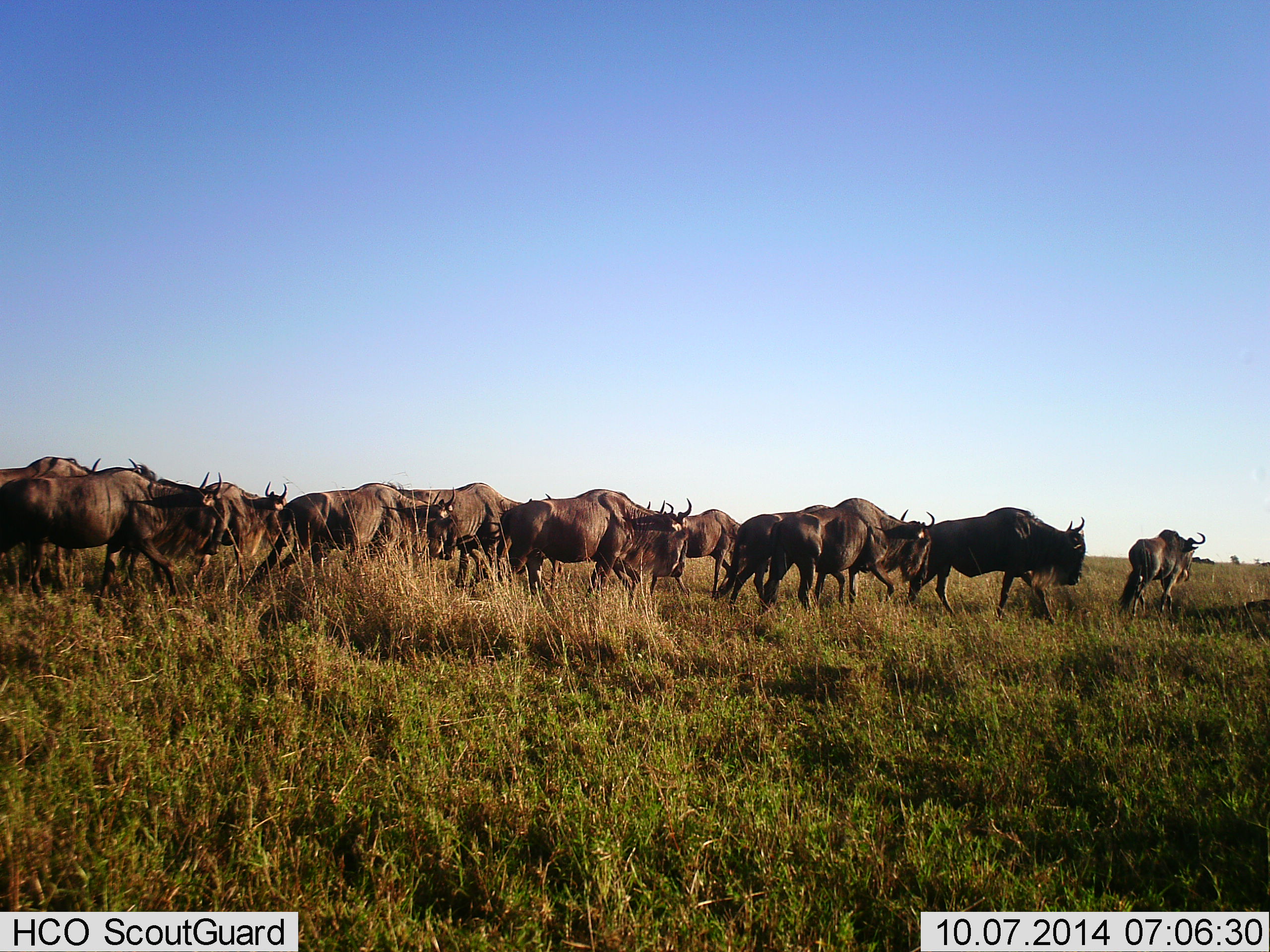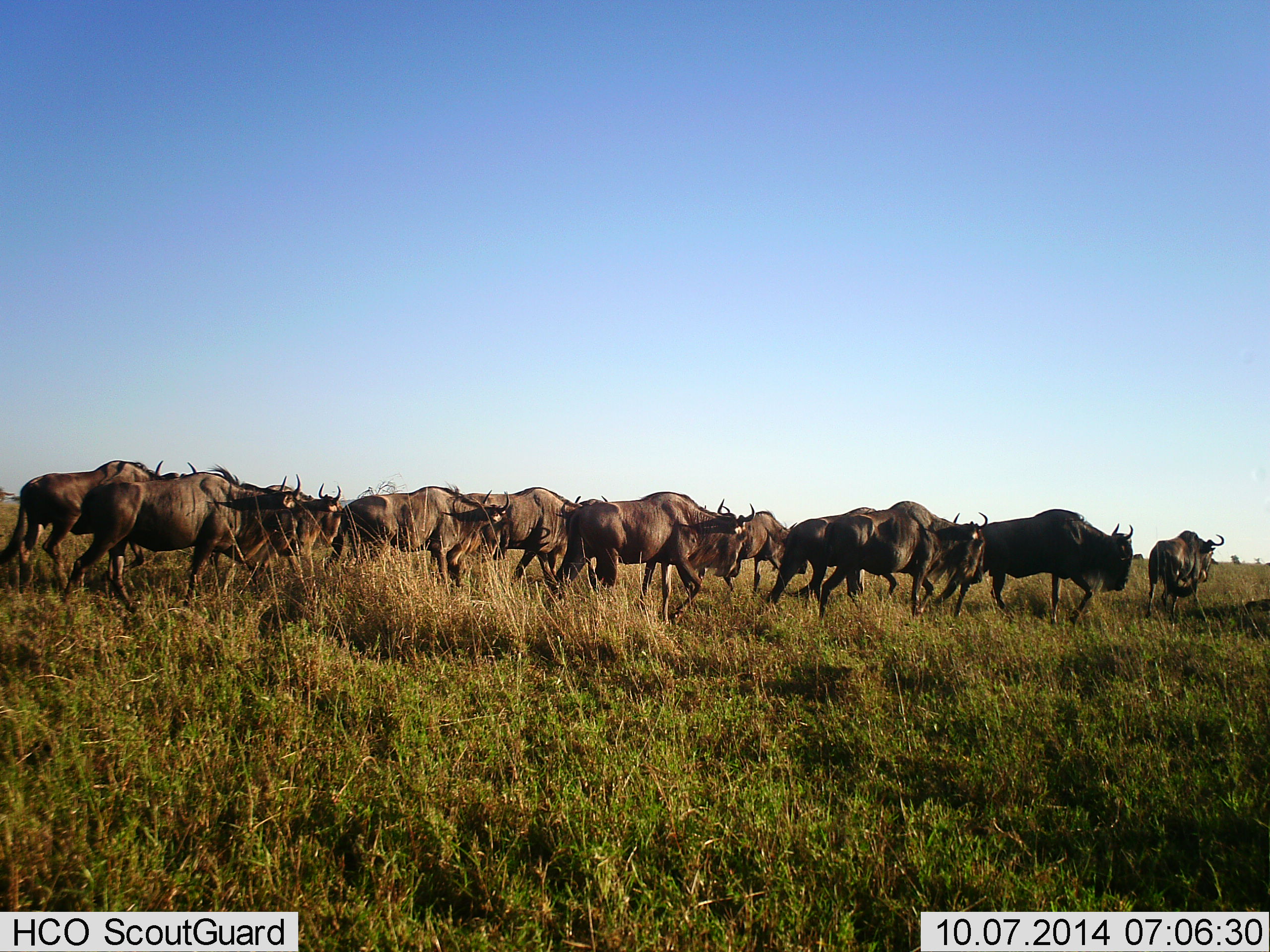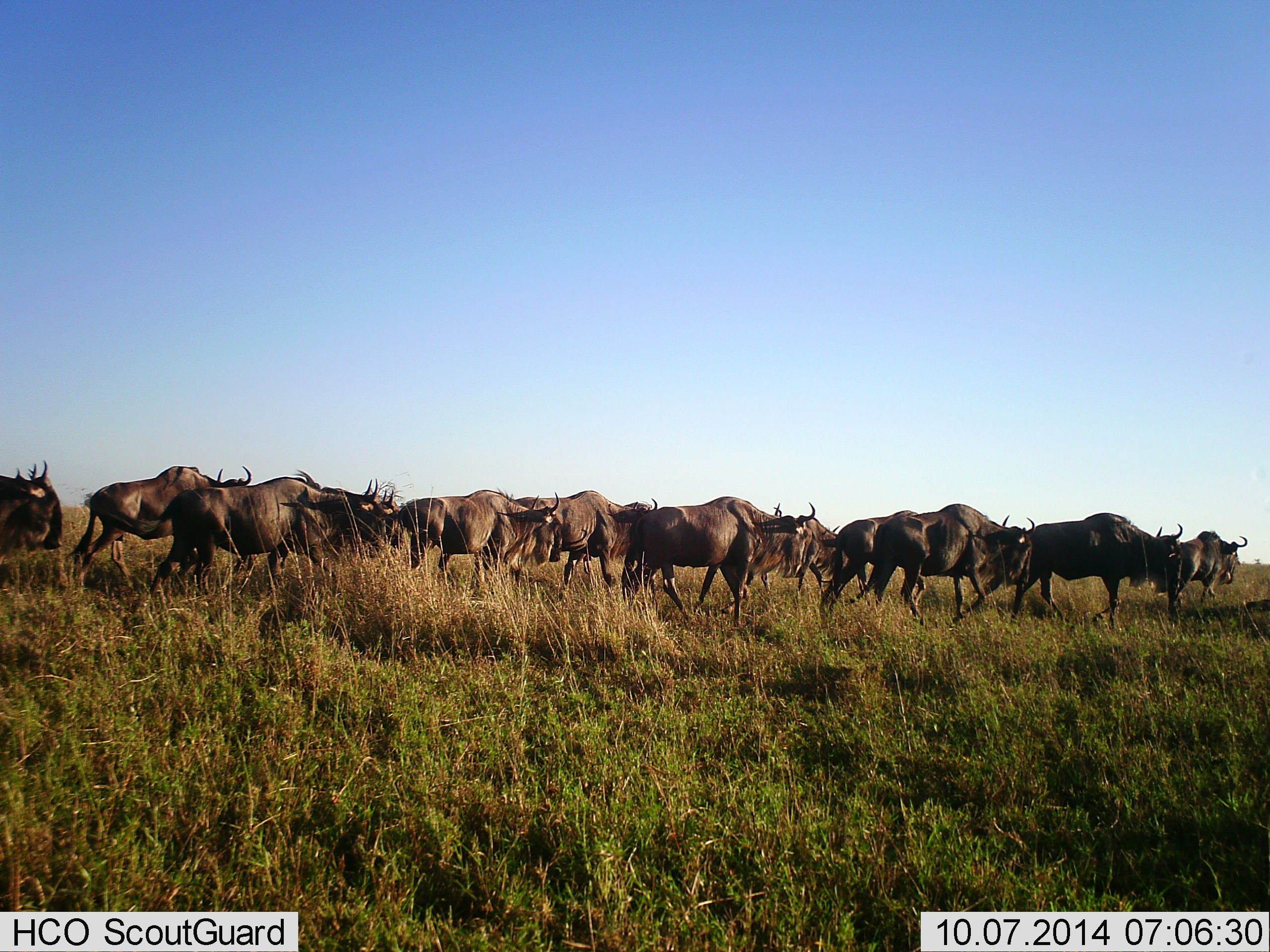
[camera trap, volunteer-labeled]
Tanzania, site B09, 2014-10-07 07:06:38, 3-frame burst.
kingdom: Animalia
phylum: Chordata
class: Mammalia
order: Artiodactyla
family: Bovidae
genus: Connochaetes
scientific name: Connochaetes taurinus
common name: blue wildebeest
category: wildebeest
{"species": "wildebeest (blue wildebeest) (Connochaetes taurinus)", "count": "11-50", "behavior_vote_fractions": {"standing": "10%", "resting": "0%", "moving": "100%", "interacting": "0%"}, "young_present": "0%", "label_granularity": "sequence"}